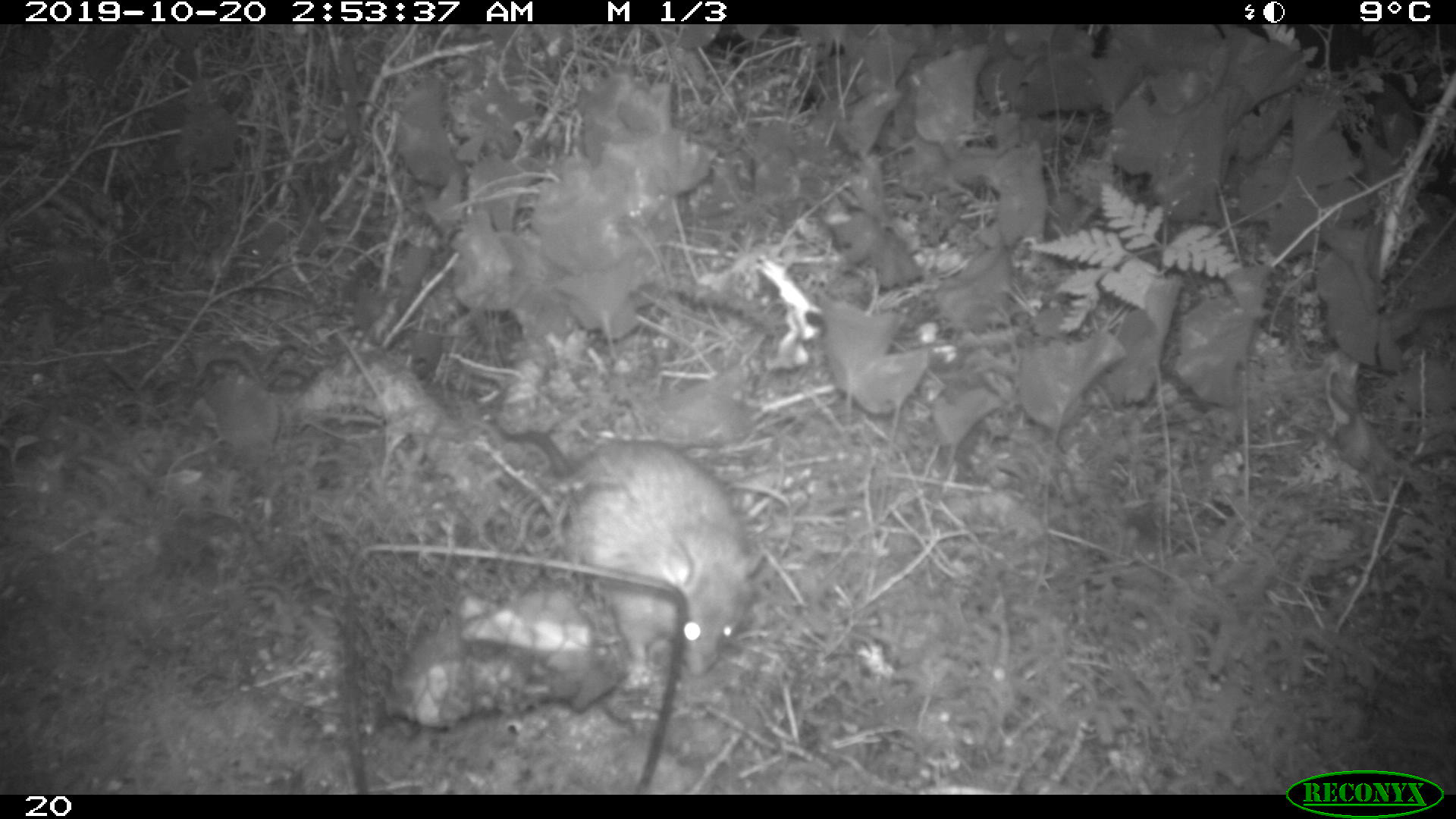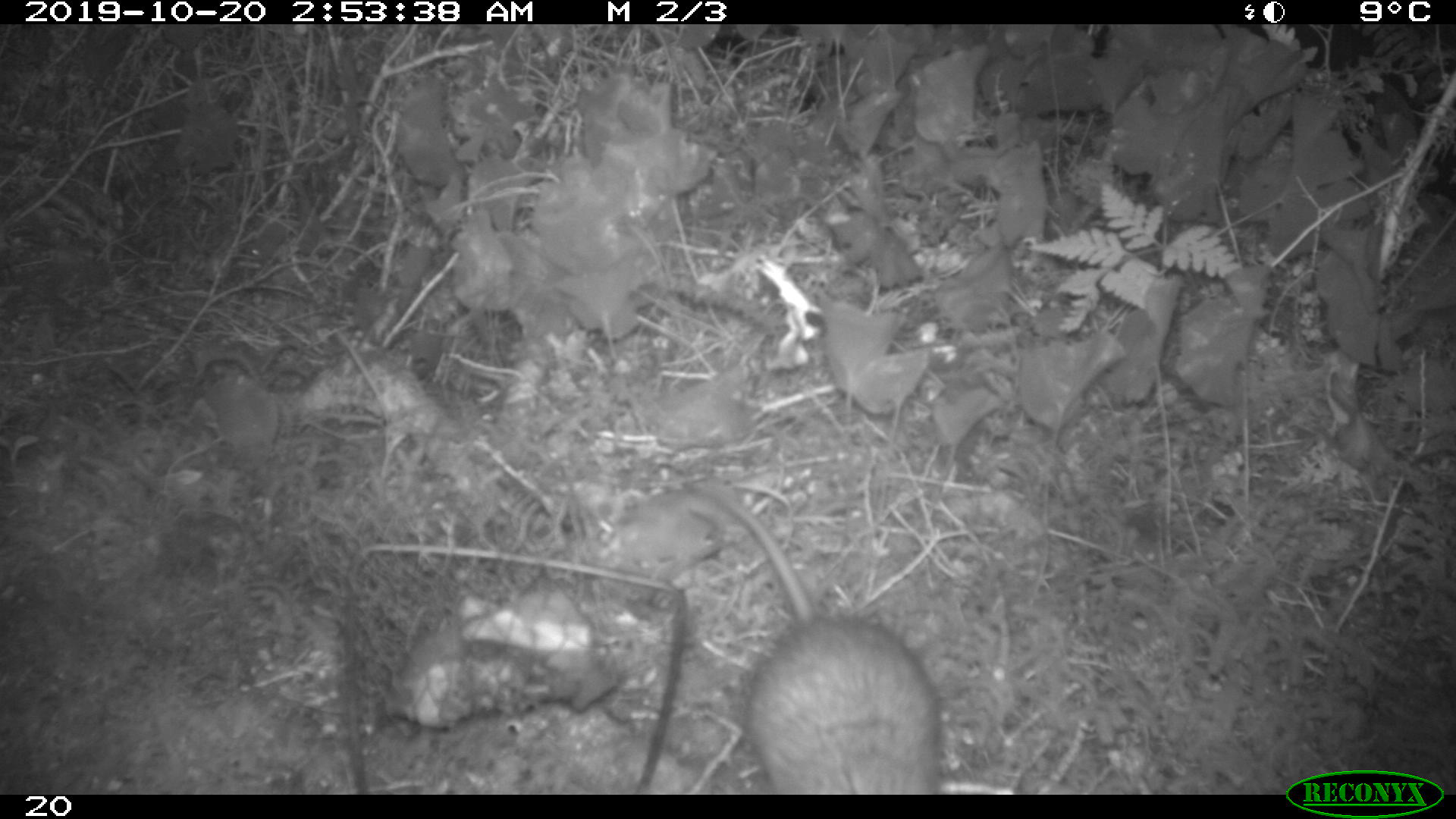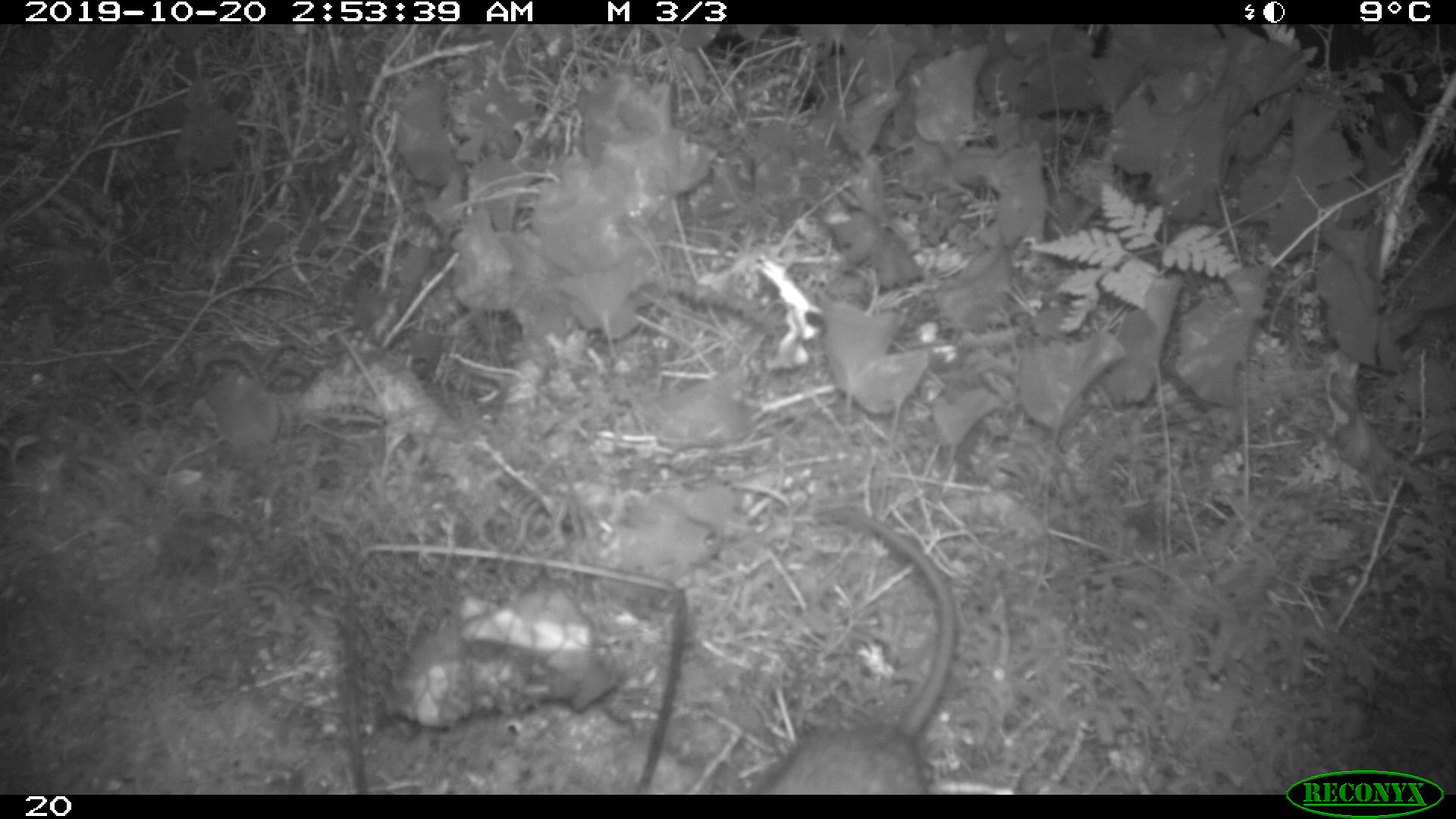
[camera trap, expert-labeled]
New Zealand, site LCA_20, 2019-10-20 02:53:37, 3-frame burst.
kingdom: Animalia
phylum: Chordata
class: Mammalia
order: Rodentia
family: Muridae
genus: Rattus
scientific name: Rattus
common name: rat